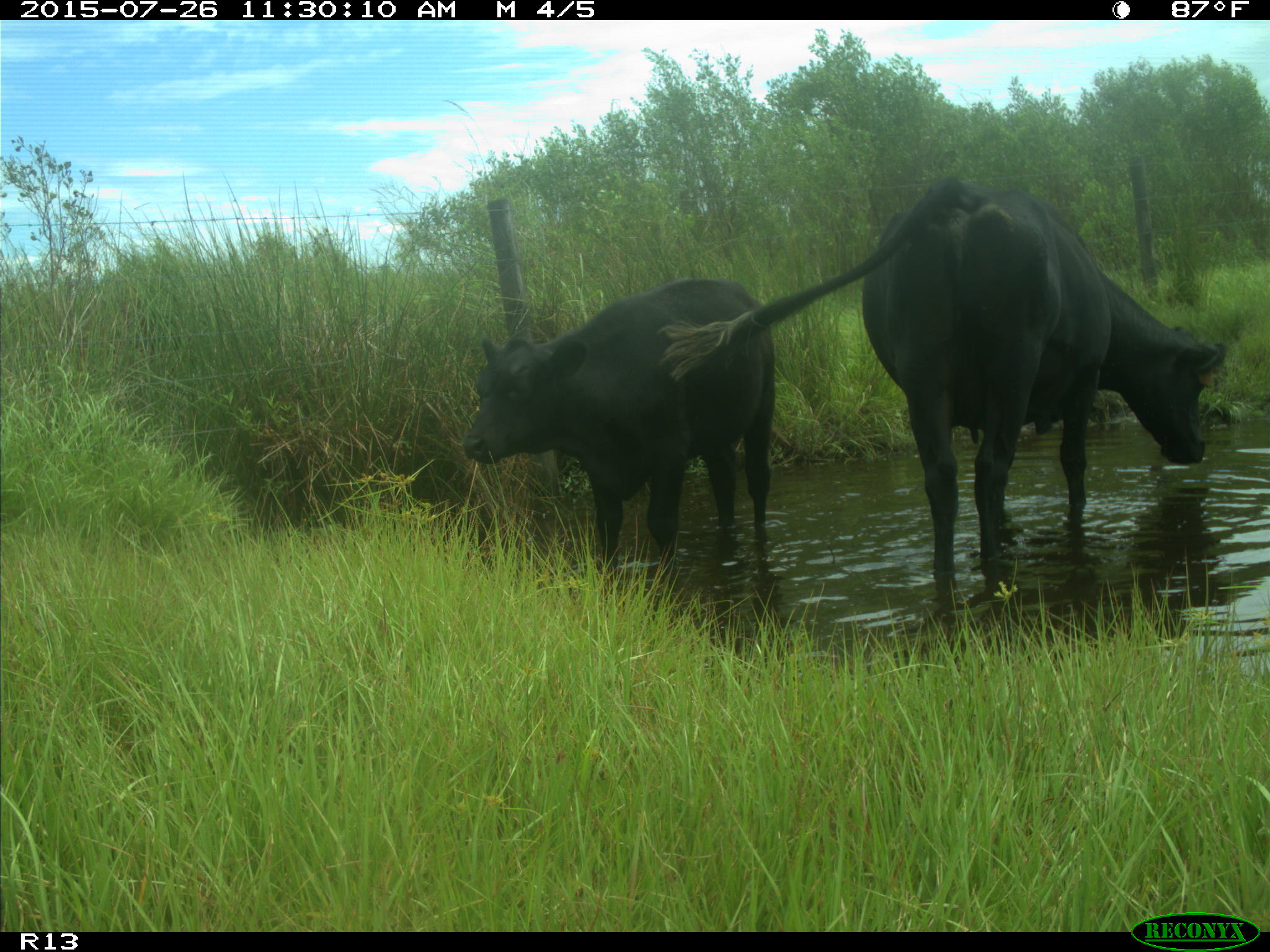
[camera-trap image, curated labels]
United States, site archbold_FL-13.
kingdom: Animalia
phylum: Chordata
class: Mammalia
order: Artiodactyla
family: Bovidae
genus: Bos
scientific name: Bos taurus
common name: domestic cow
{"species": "Bos taurus (domestic cow)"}